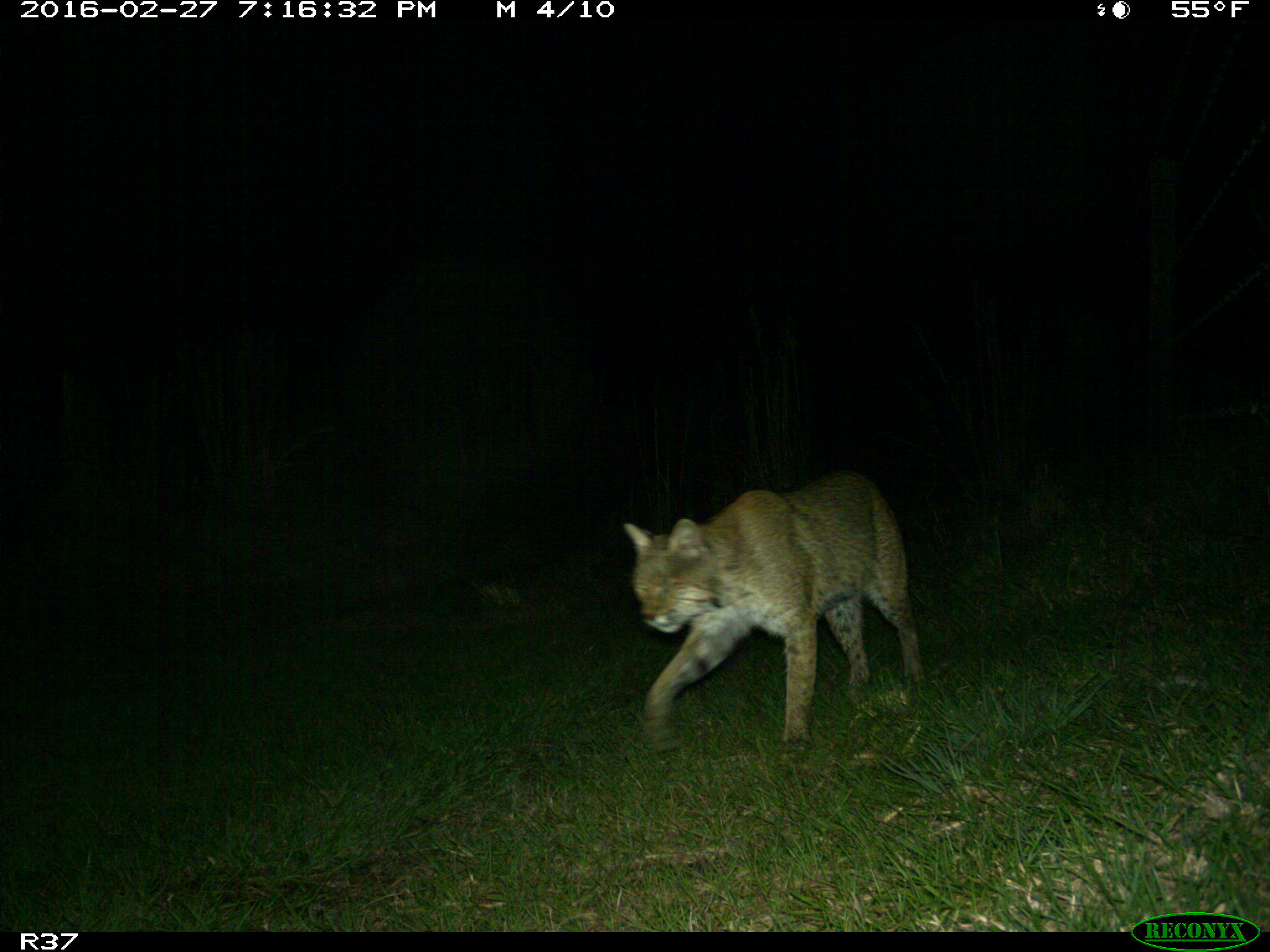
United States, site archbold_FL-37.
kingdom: Animalia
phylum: Chordata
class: Mammalia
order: Carnivora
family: Felidae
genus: Lynx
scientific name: Lynx rufus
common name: bobcat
Lynx rufus (bobcat).